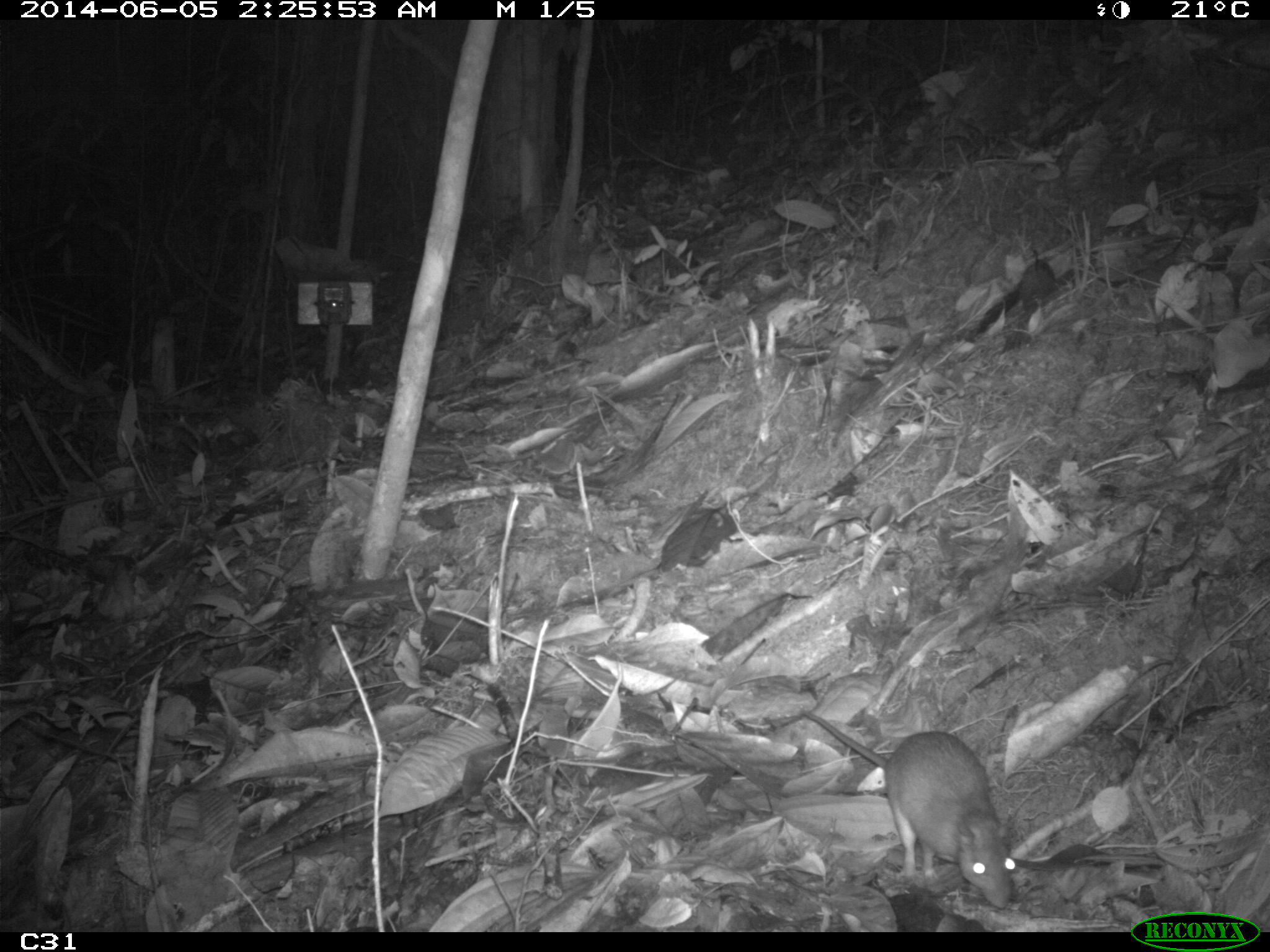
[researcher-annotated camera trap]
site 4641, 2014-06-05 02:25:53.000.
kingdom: Animalia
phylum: Chordata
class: Mammalia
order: Rodentia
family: Muridae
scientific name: Muridae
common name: mice, rats, and gerbils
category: unknown mouse or rat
Unknown mouse or rat (mice, rats, and gerbils) (Muridae), count 1, age adult.